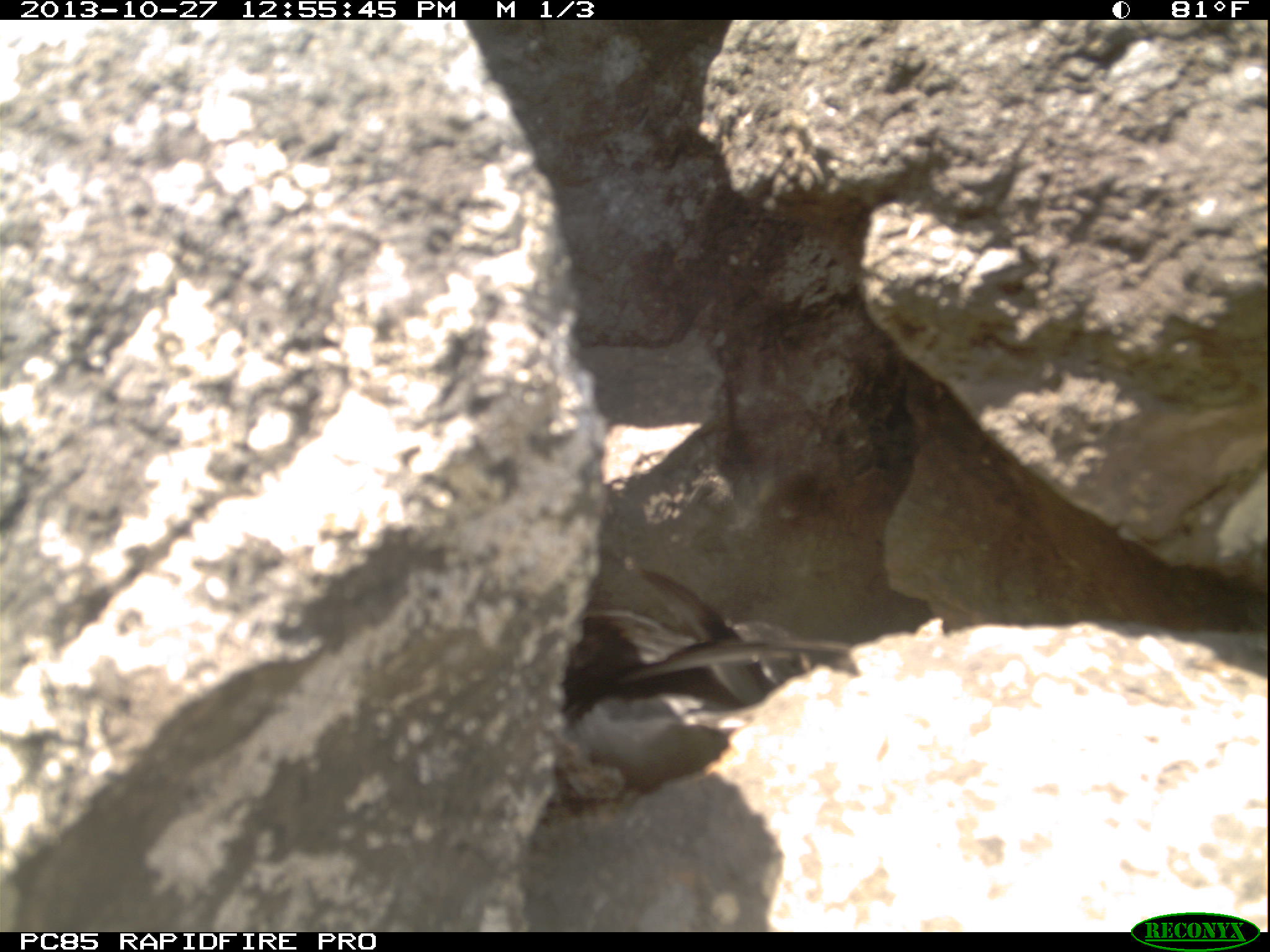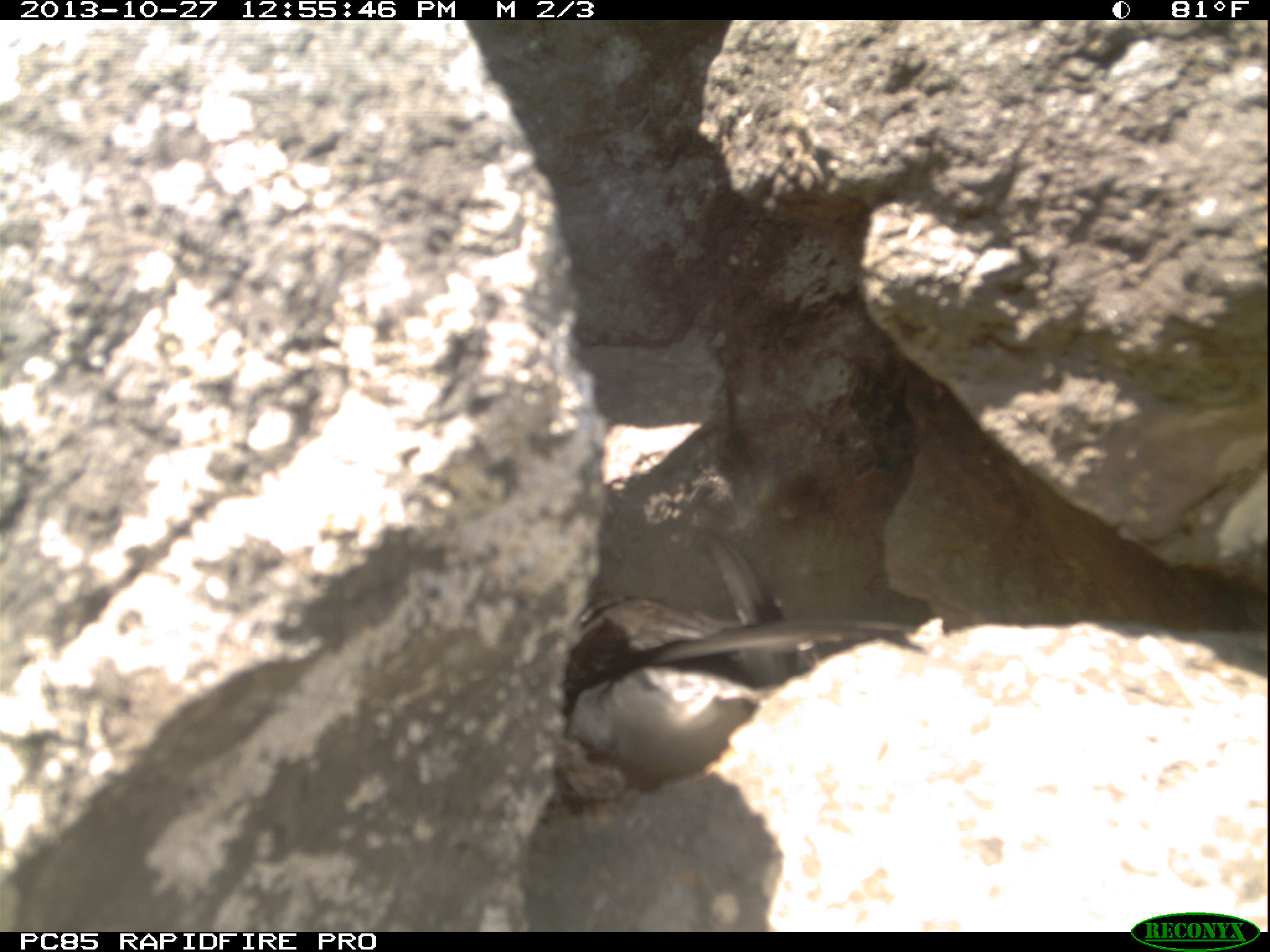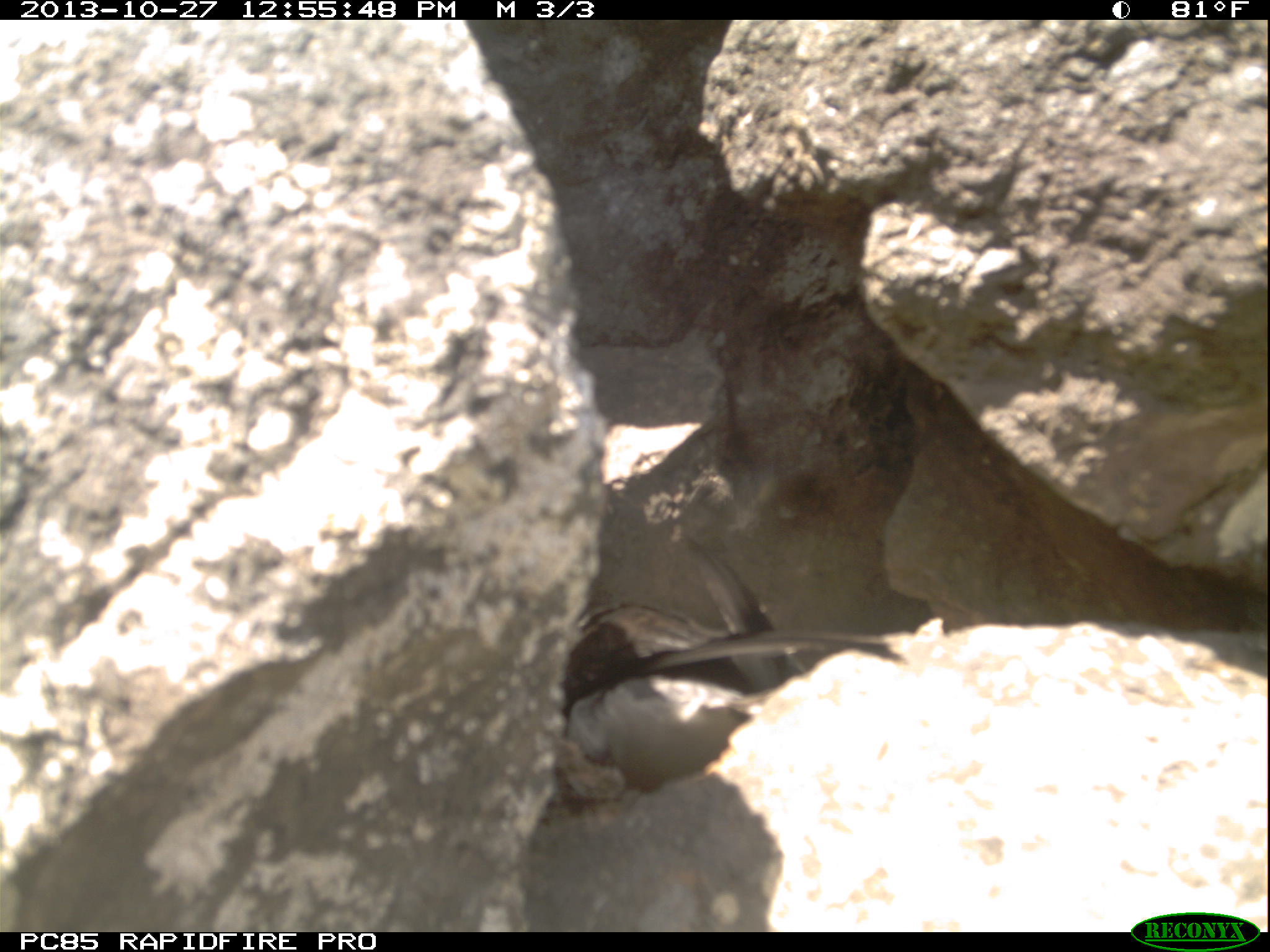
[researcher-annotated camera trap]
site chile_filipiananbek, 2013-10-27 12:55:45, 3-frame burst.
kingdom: Animalia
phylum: Chordata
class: Aves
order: Procellariiformes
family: Procellariidae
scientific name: Procellariidae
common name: petrel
Petrel (Procellariidae).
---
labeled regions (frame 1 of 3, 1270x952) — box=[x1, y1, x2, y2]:
petrel: box=[548, 577, 854, 785]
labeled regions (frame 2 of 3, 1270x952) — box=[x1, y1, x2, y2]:
petrel: box=[539, 546, 928, 778]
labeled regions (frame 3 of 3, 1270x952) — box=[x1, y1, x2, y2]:
petrel: box=[533, 523, 910, 783]